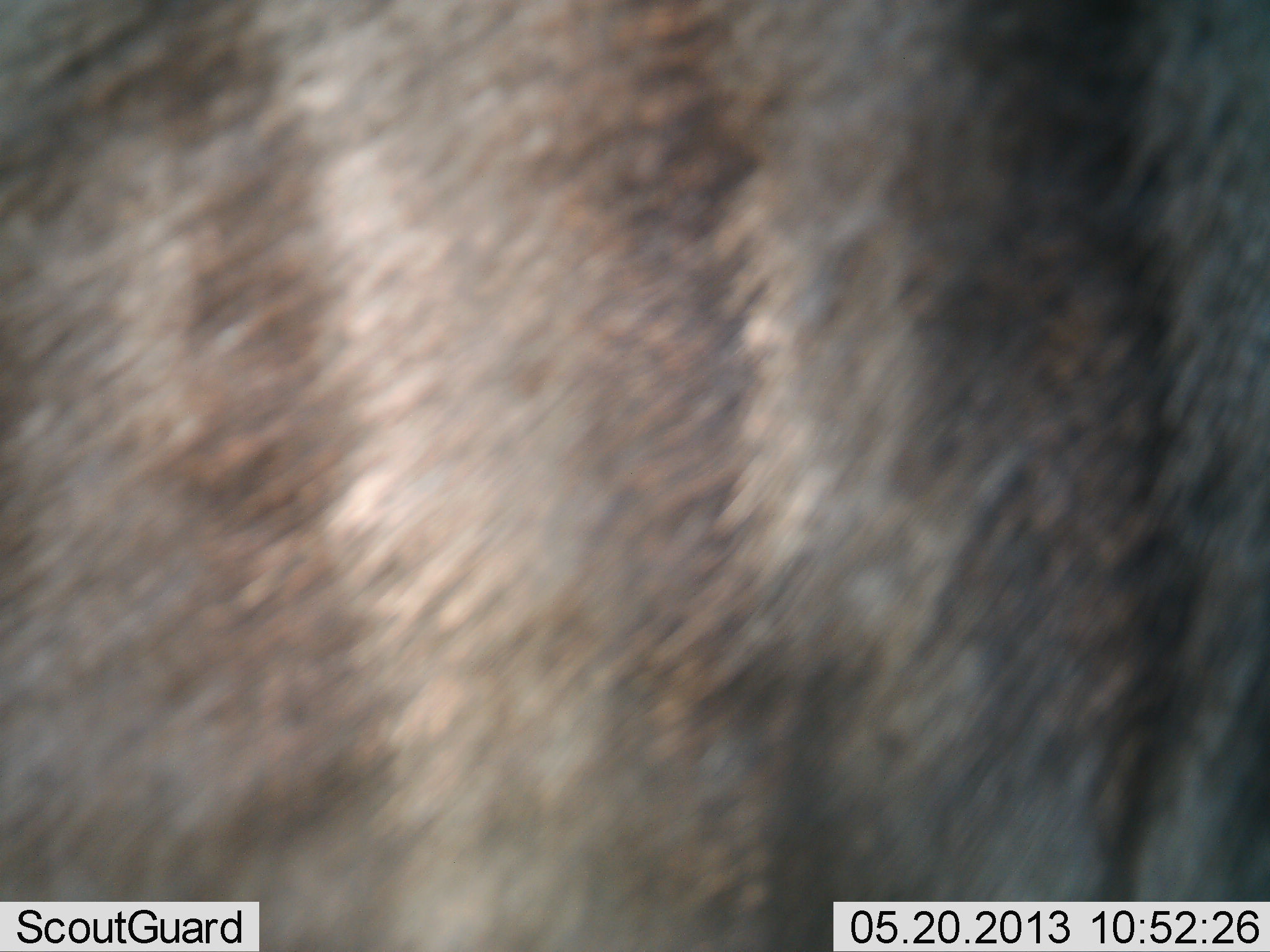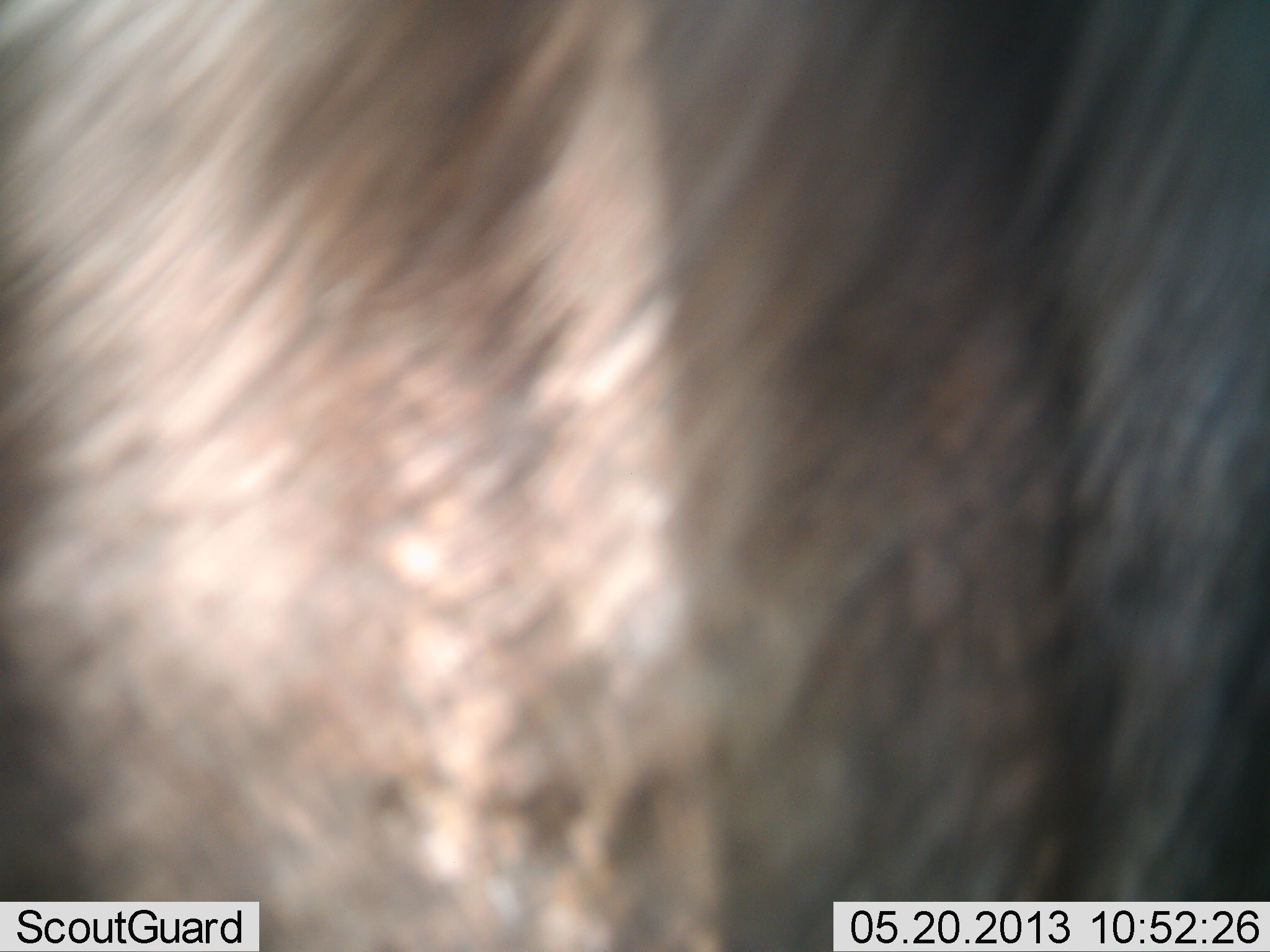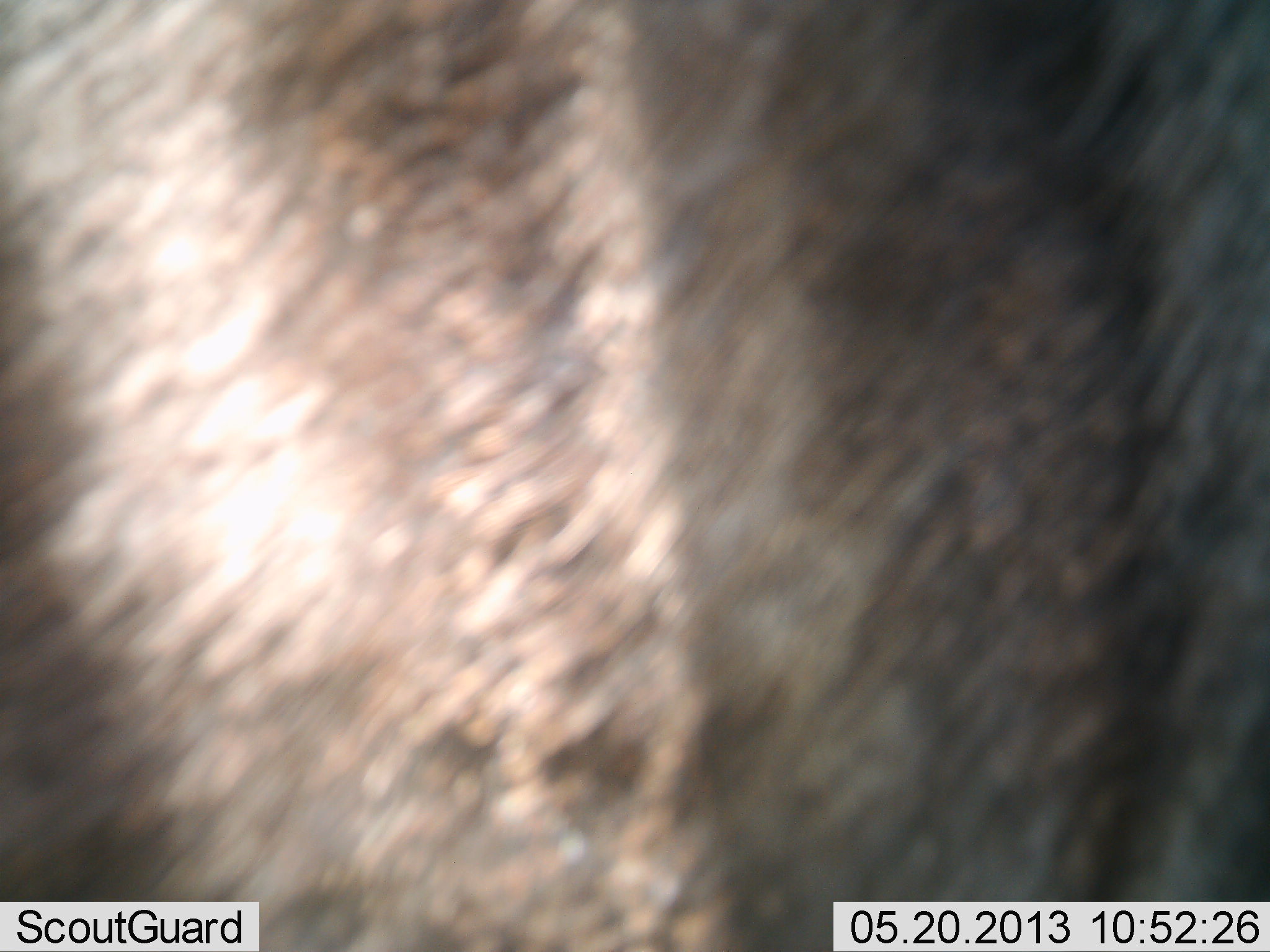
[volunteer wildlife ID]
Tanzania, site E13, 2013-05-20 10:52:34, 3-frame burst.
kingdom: Animalia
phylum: Chordata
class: Mammalia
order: Artiodactyla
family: Bovidae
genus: Connochaetes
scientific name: Connochaetes taurinus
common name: blue wildebeest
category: wildebeest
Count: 1.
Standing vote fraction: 77%.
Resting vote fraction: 0%.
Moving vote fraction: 23%.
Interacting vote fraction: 0%.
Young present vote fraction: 0%.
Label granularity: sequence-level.